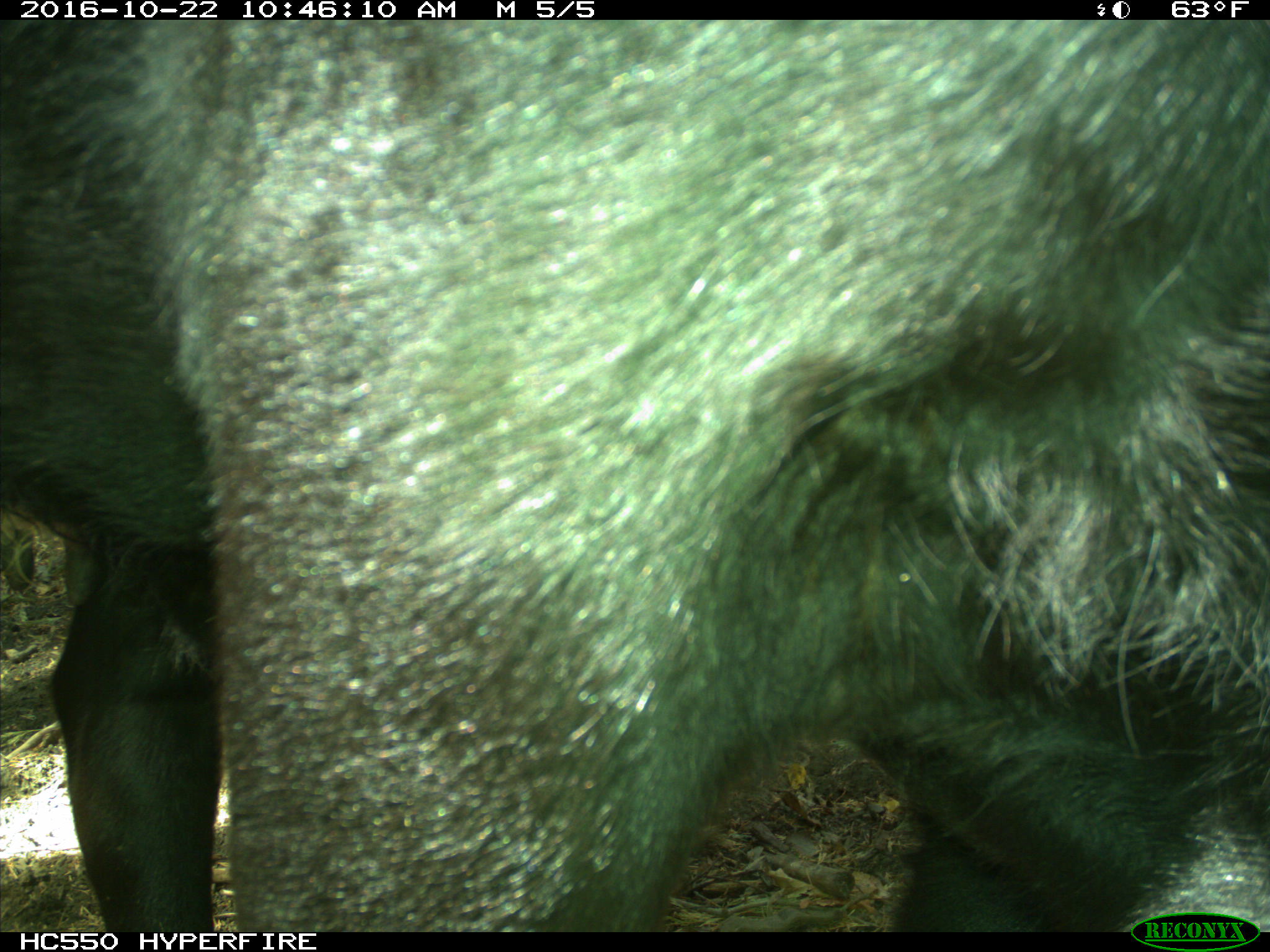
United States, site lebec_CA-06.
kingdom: Animalia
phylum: Chordata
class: Mammalia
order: Artiodactyla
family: Bovidae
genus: Bos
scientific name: Bos taurus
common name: domestic cow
Bos taurus (domestic cow).